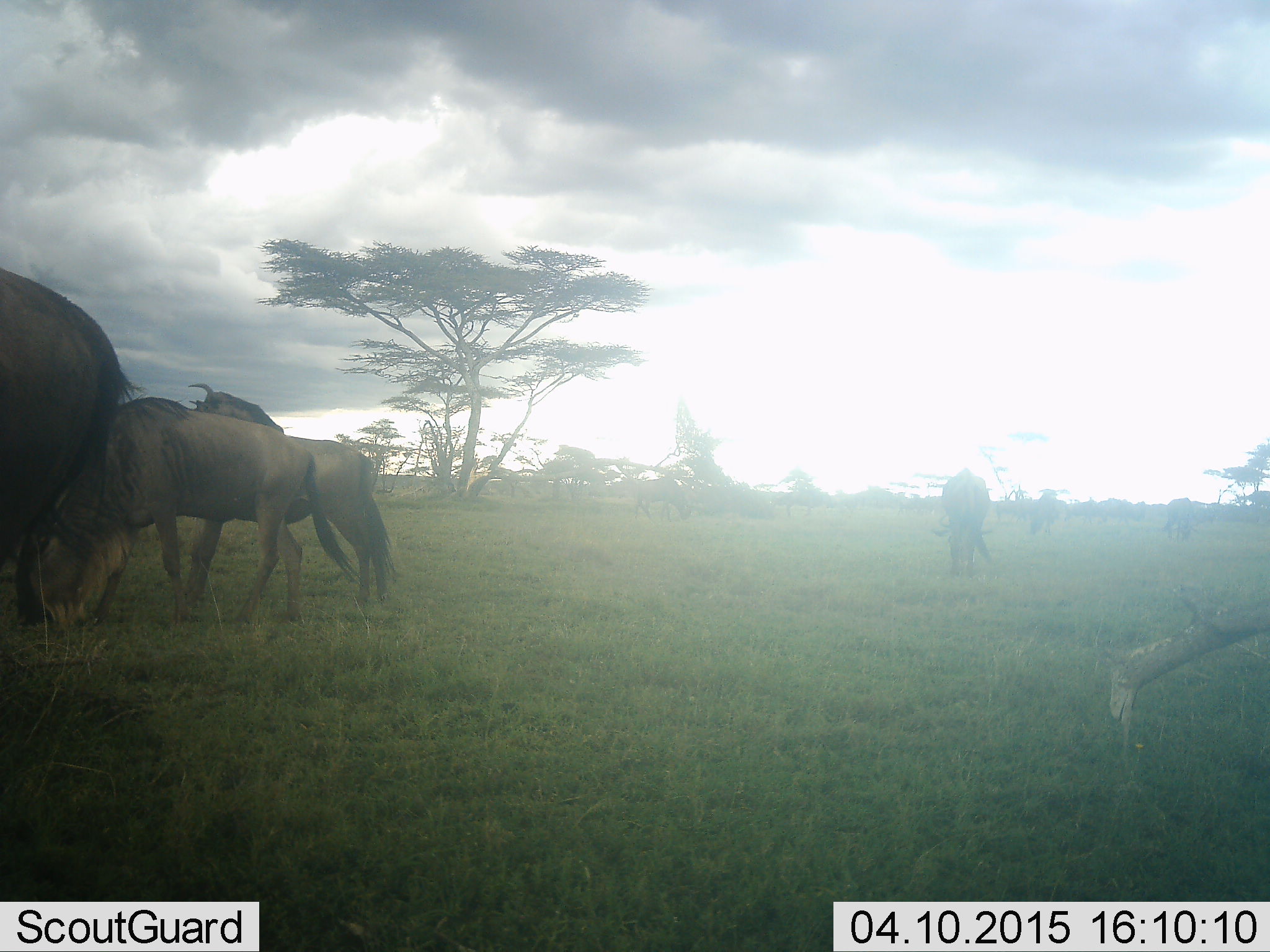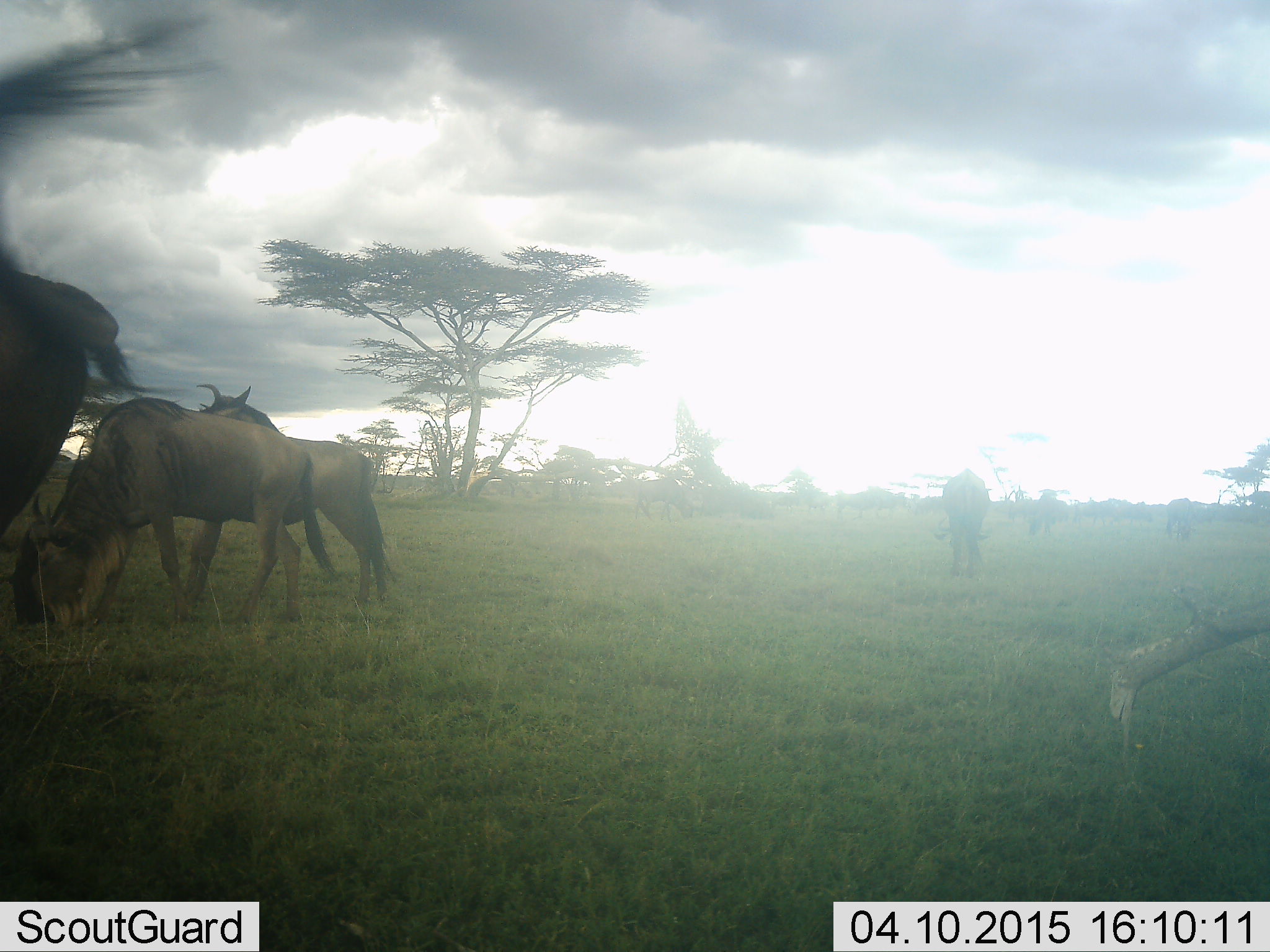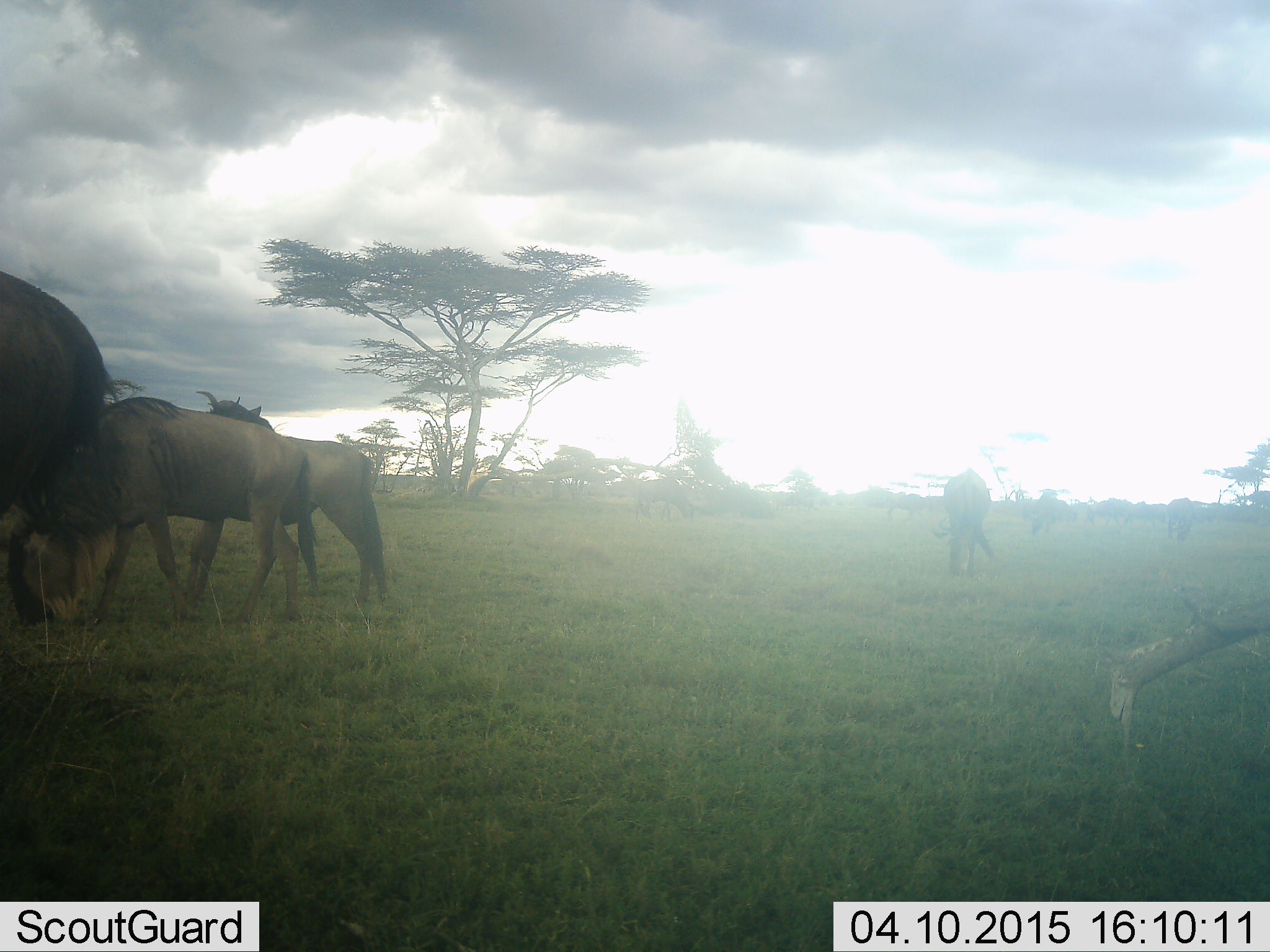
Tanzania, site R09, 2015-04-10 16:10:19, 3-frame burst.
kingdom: Animalia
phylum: Chordata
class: Mammalia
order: Artiodactyla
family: Bovidae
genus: Connochaetes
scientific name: Connochaetes taurinus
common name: blue wildebeest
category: wildebeest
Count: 4.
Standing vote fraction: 80%.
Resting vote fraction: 0%.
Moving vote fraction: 0%.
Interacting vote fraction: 0%.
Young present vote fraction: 10%.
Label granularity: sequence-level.